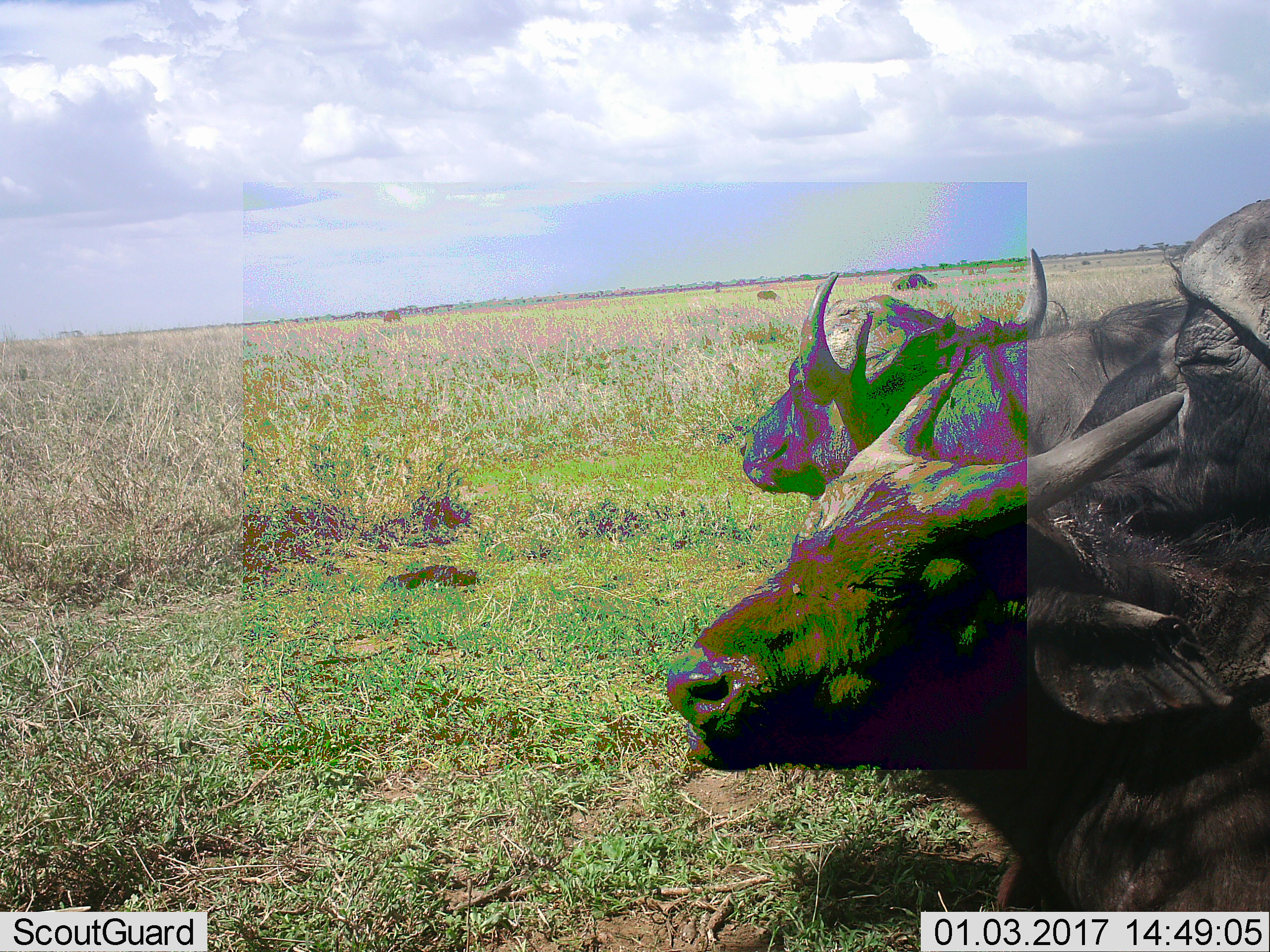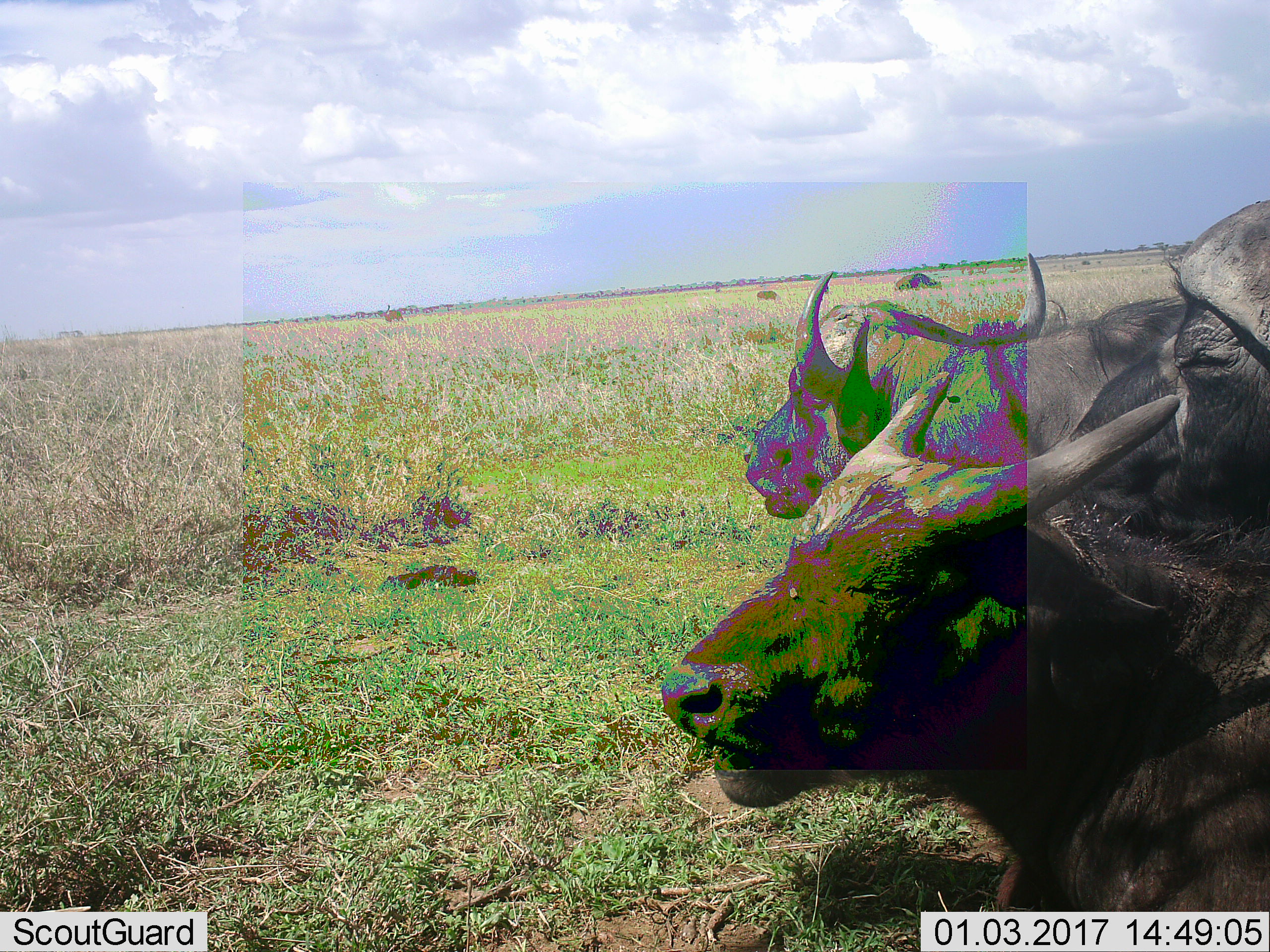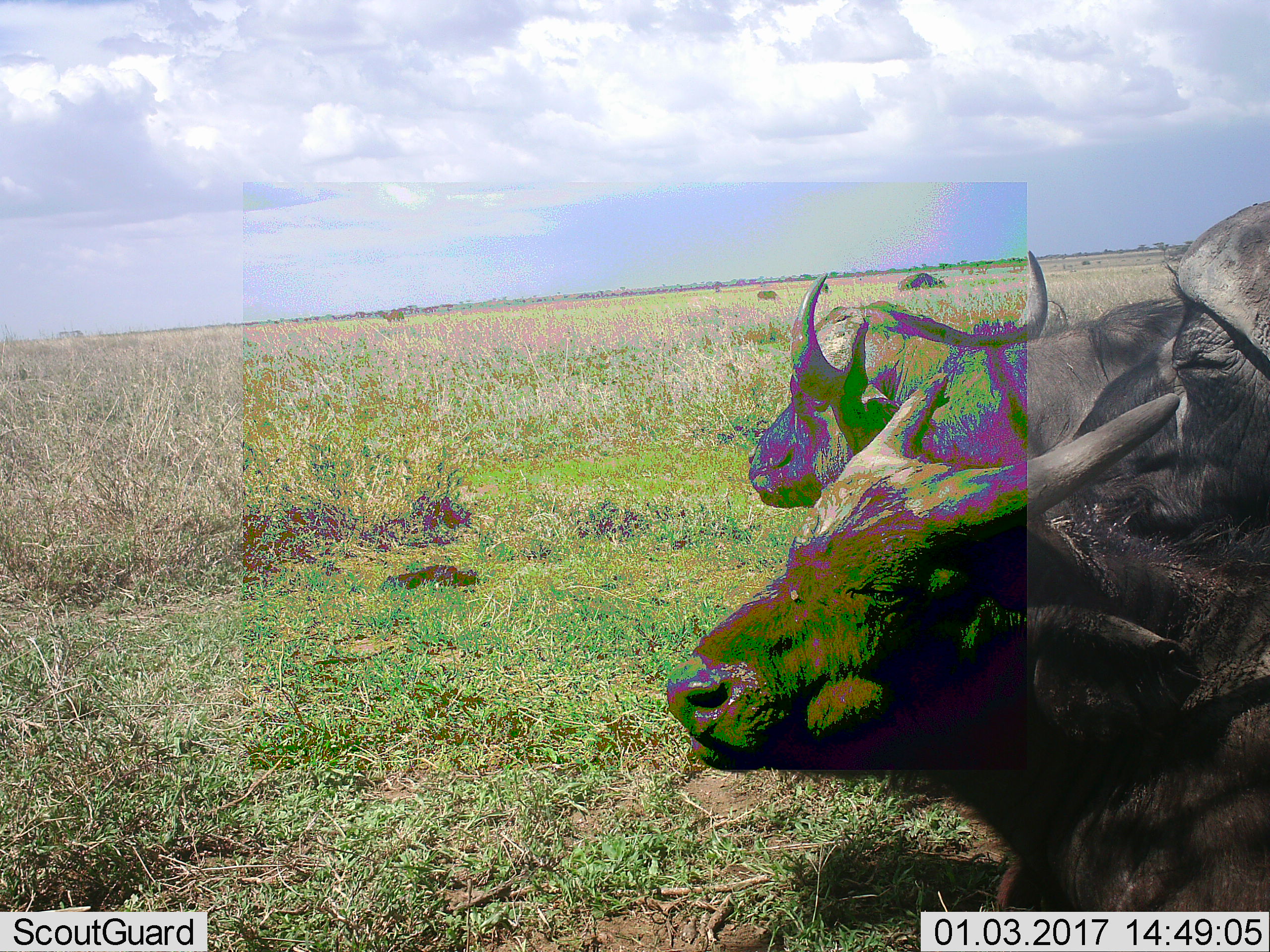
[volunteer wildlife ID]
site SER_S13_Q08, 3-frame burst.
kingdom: Animalia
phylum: Chordata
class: Mammalia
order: Artiodactyla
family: Bovidae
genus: Syncerus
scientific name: Syncerus caffer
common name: african buffalo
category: buffalo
Buffalo (african buffalo) (Syncerus caffer), count 4. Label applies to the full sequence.